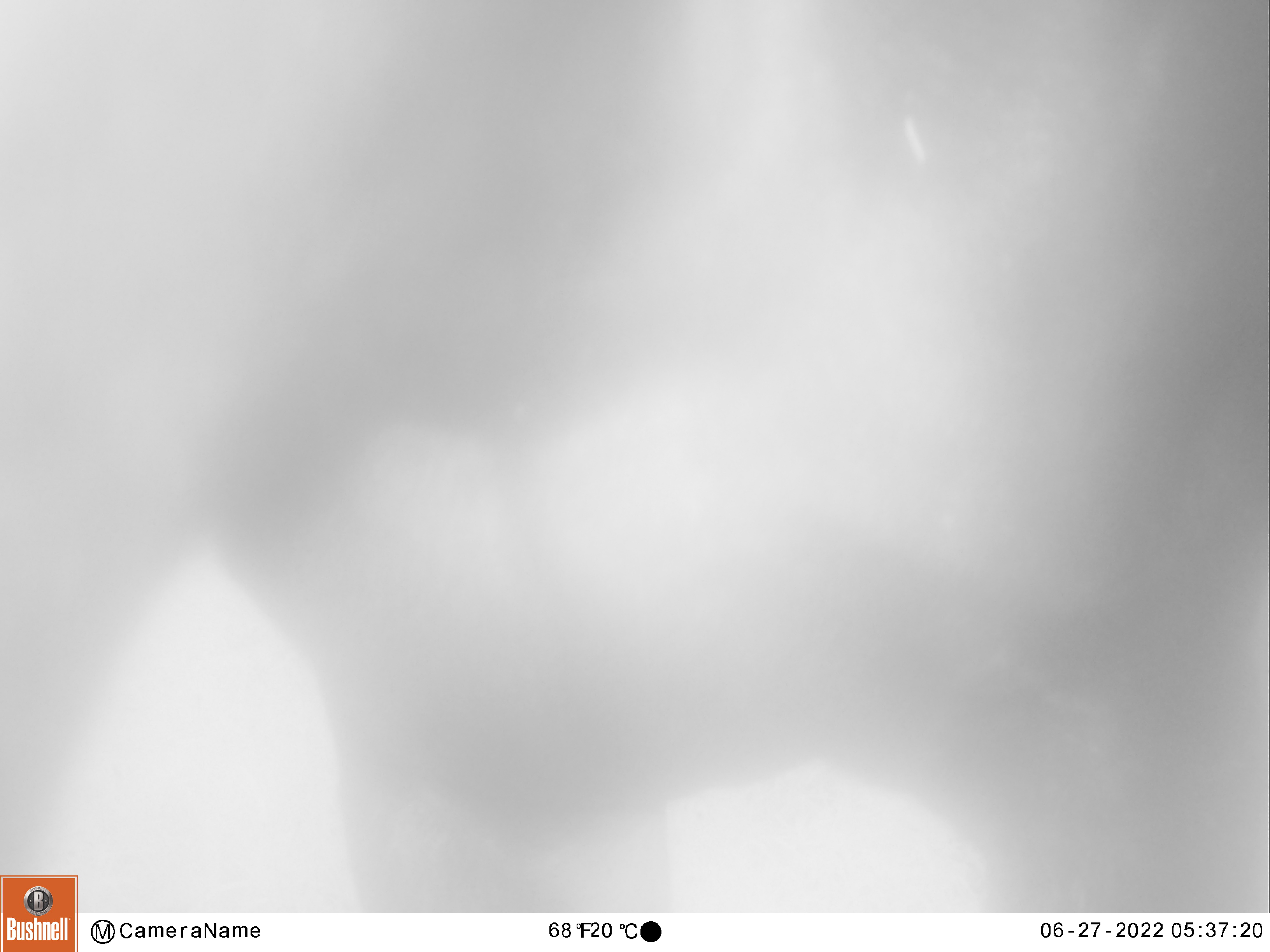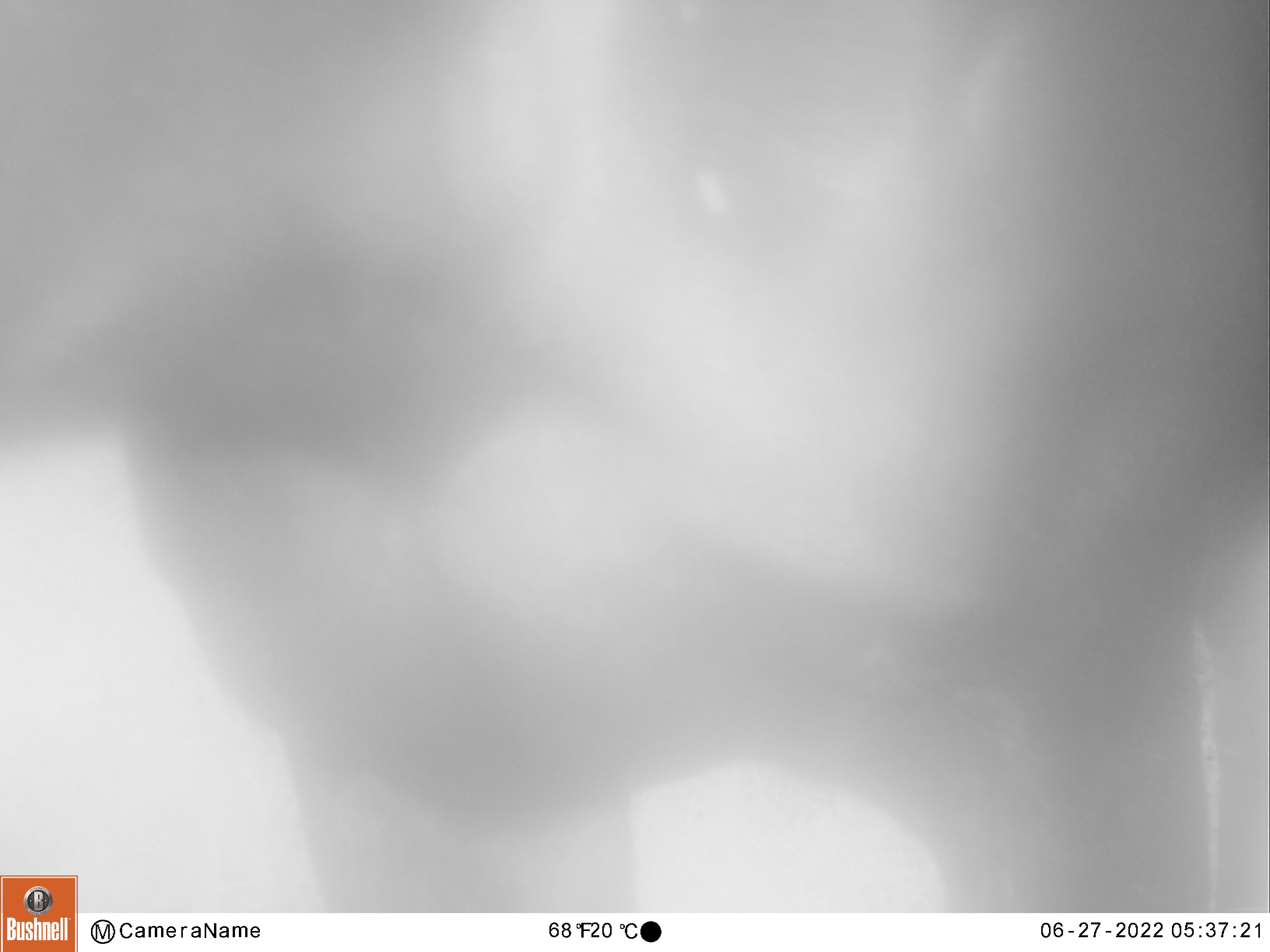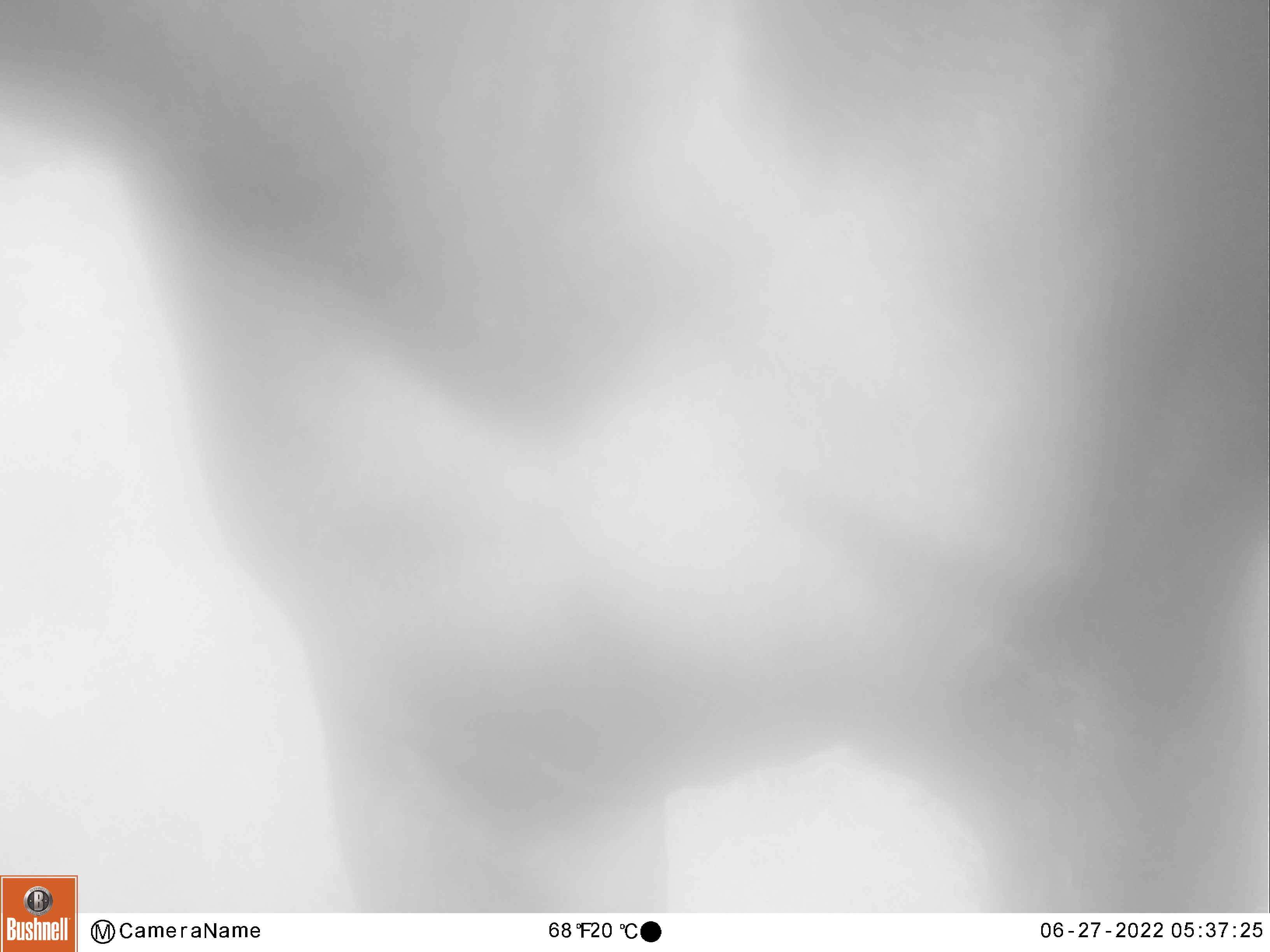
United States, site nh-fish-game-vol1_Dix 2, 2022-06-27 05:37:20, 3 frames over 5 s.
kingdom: Animalia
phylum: Chordata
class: Mammalia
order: Artiodactyla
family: Cervidae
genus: Alces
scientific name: Alces alces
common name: moose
Moose (Alces alces).